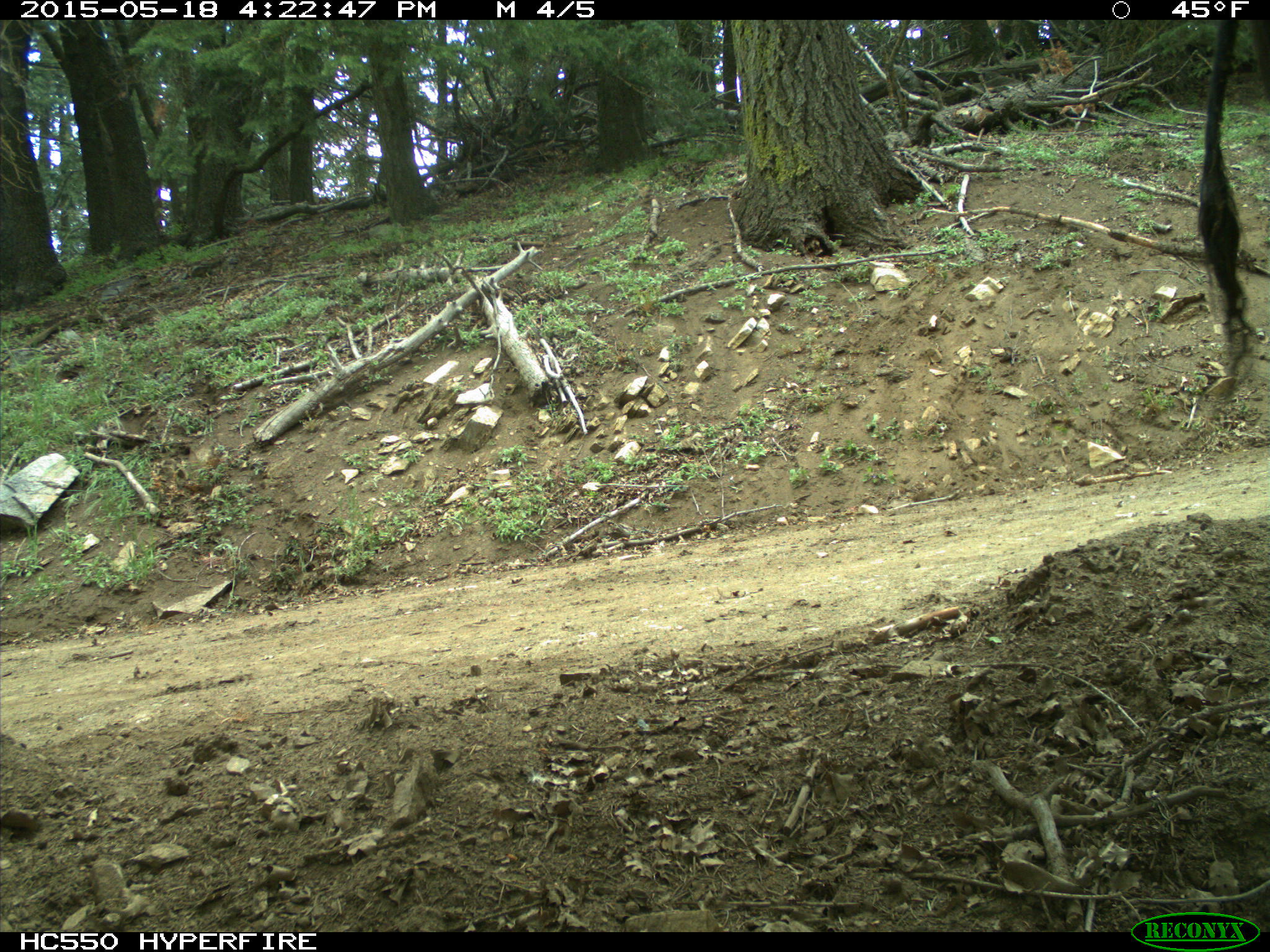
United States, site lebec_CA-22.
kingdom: Animalia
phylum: Chordata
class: Mammalia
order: Artiodactyla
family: Bovidae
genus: Bos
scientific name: Bos taurus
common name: domestic cow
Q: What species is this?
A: Bos taurus (domestic cow).